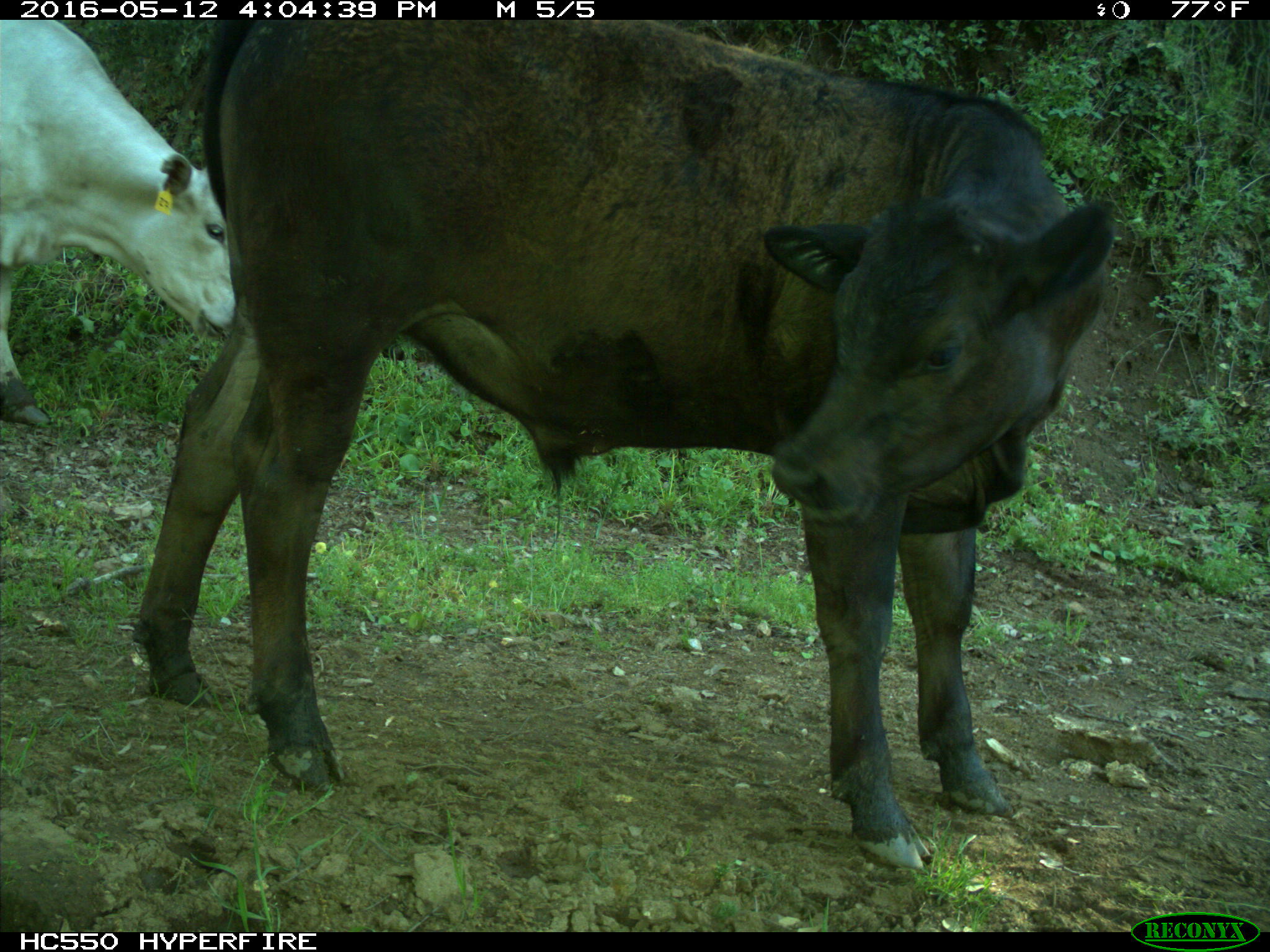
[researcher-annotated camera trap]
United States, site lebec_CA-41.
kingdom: Animalia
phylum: Chordata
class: Mammalia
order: Artiodactyla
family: Bovidae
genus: Bos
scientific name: Bos taurus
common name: domestic cow